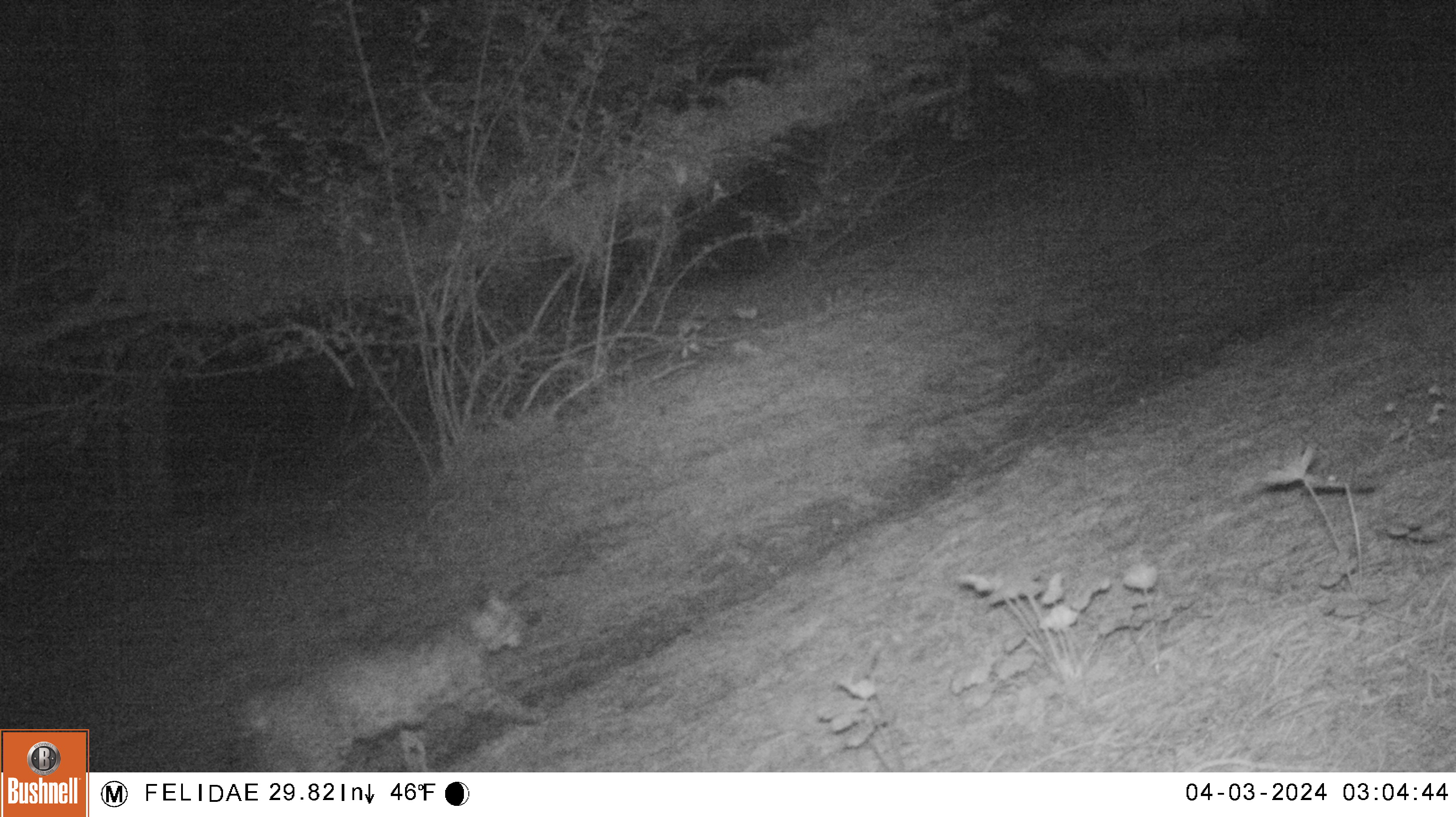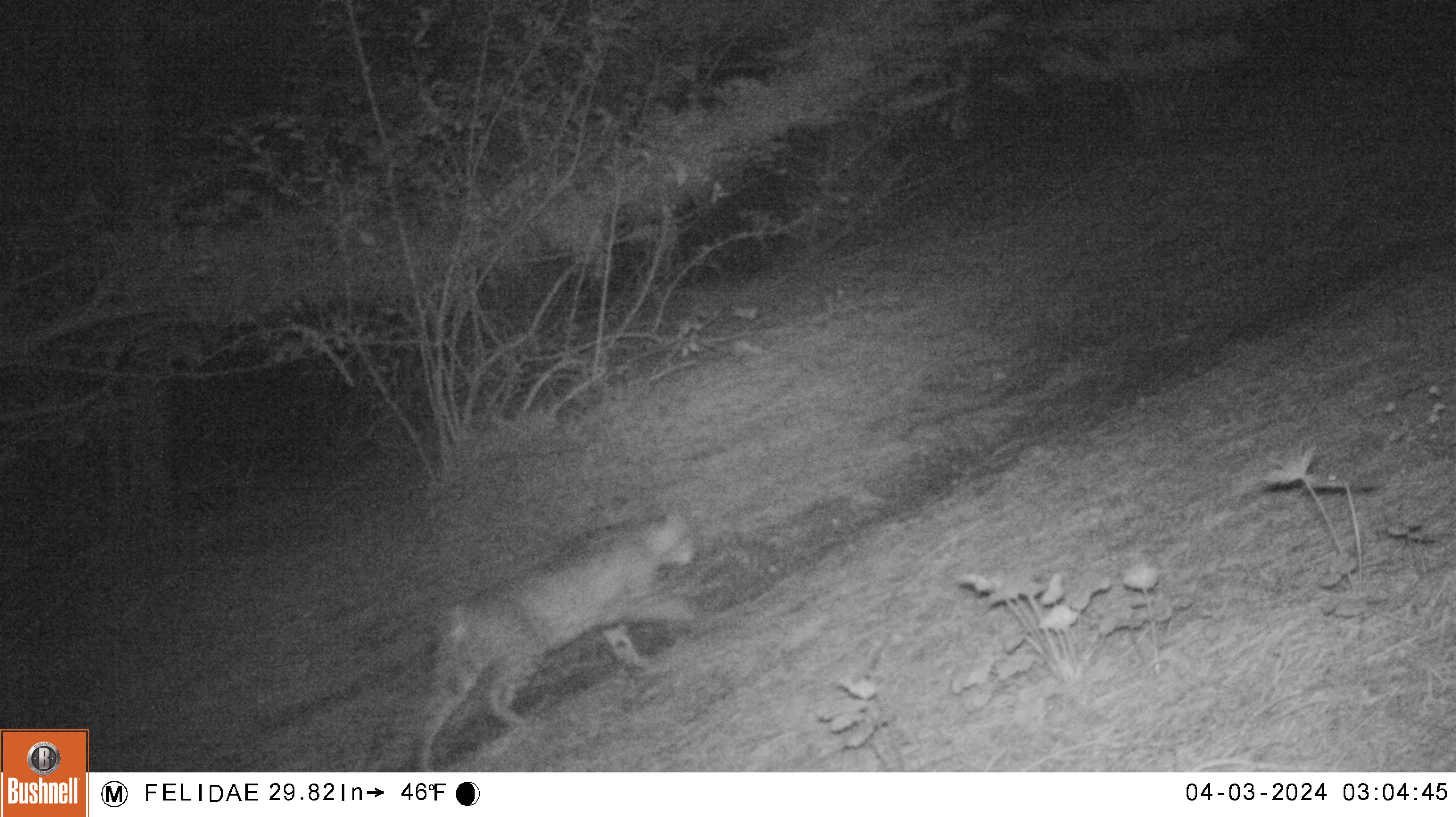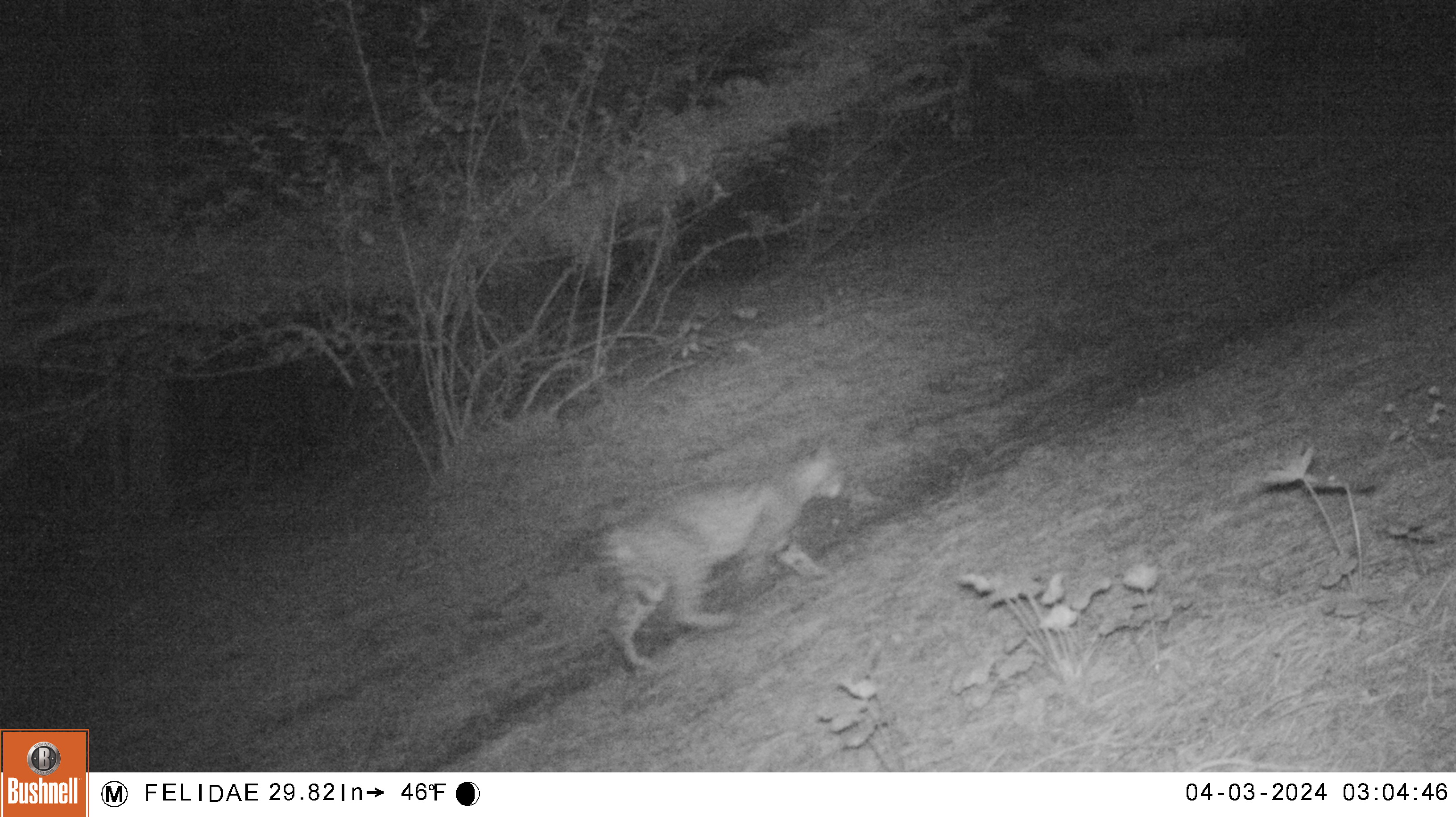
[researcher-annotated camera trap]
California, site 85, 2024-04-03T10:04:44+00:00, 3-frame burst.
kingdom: Animalia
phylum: Chordata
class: Mammalia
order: Carnivora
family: Felidae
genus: Lynx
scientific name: Lynx rufus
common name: bobcat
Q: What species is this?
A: Bobcat (Lynx rufus).